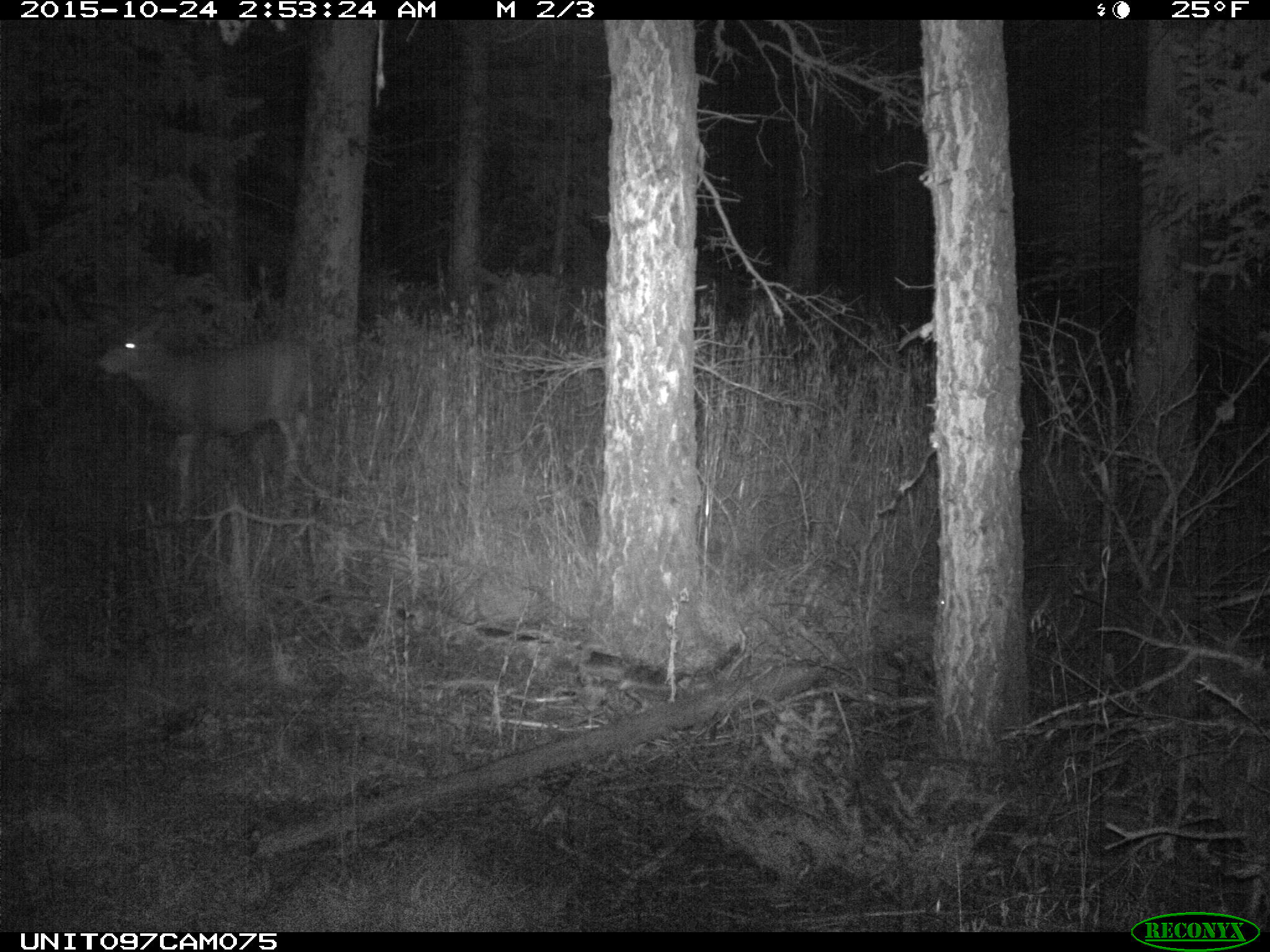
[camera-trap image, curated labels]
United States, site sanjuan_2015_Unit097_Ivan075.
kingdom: Animalia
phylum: Chordata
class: Mammalia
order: Artiodactyla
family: Cervidae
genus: Odocoileus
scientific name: Odocoileus hemionus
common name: mule deer